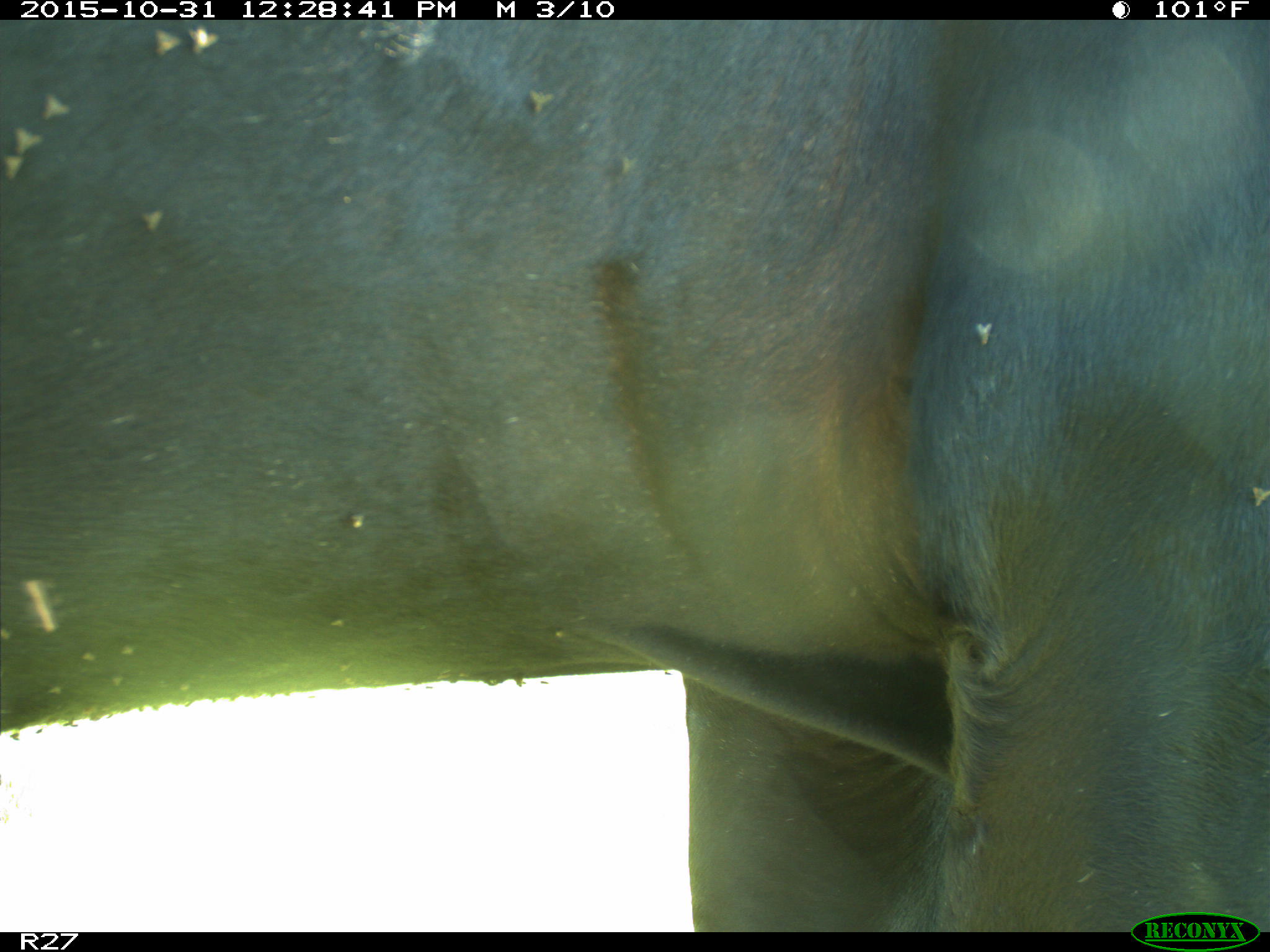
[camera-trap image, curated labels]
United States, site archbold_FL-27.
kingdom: Animalia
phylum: Chordata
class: Mammalia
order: Artiodactyla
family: Bovidae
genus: Bos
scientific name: Bos taurus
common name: domestic cow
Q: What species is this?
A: Bos taurus (domestic cow).